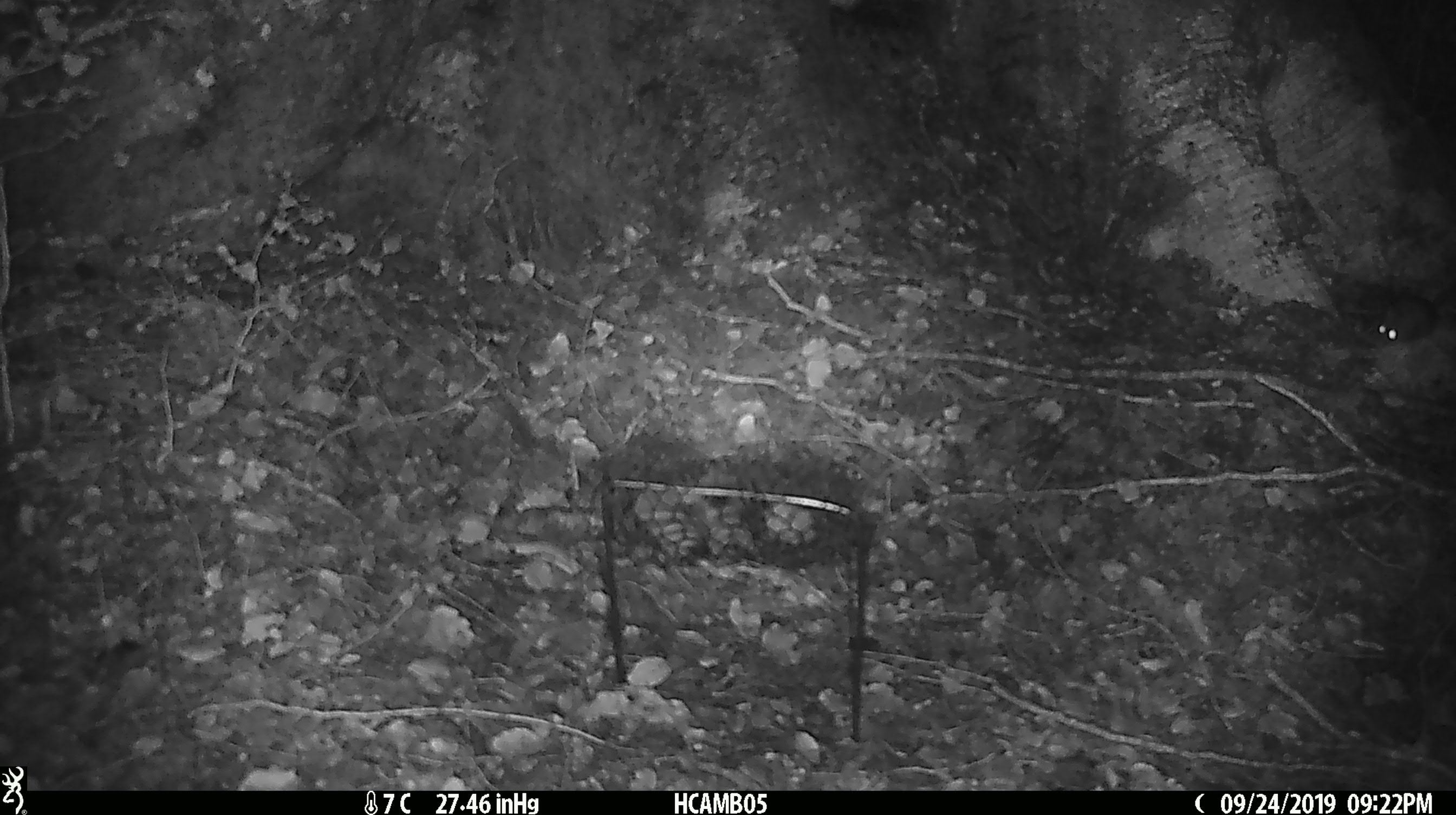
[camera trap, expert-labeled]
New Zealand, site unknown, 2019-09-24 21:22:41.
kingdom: Animalia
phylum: Chordata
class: Mammalia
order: Rodentia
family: Muridae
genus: Mus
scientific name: Mus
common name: mouse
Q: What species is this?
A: Mouse (Mus).